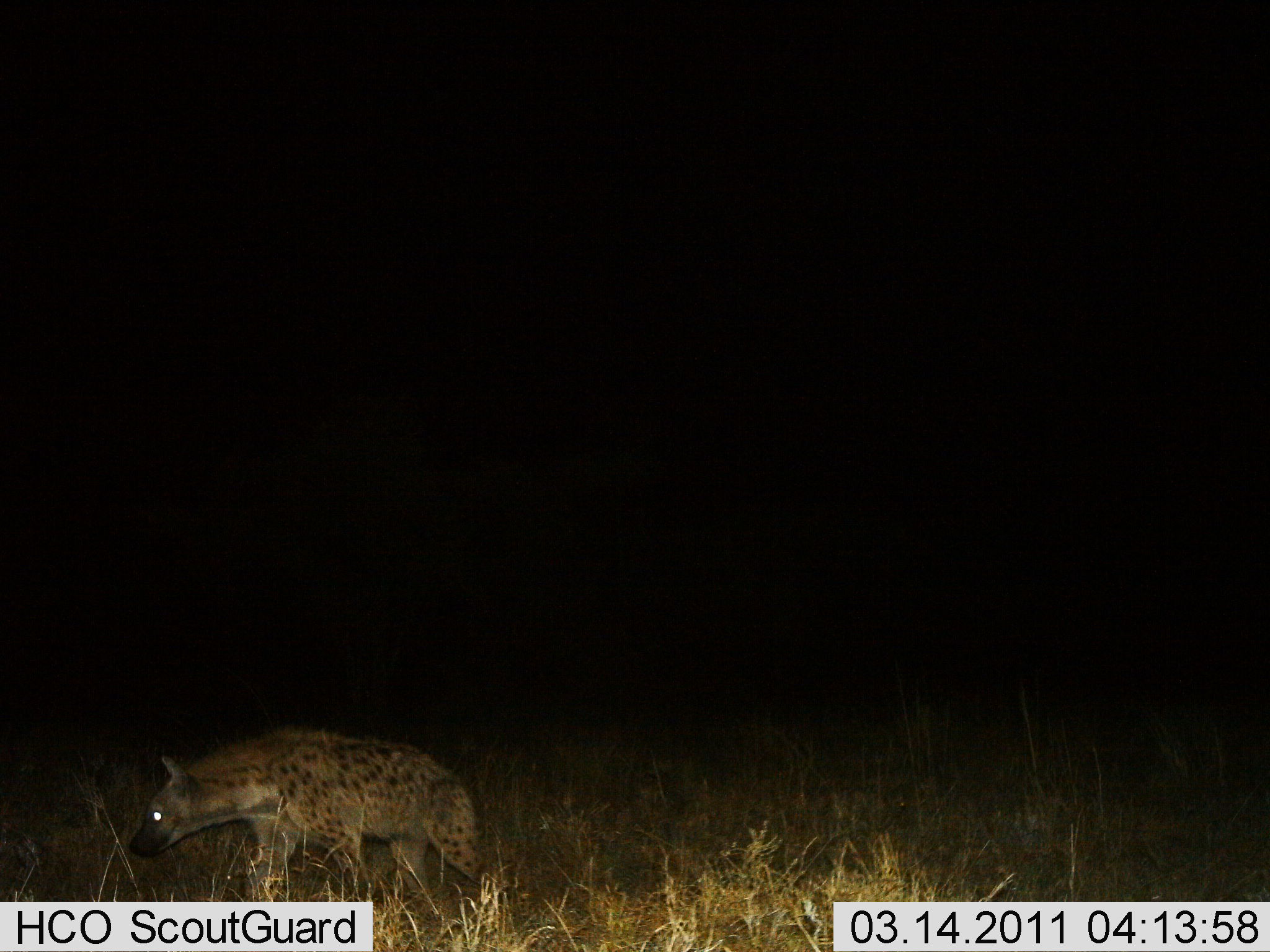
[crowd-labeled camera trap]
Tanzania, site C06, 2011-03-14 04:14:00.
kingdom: Animalia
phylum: Chordata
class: Mammalia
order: Carnivora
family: Hyaenidae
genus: Crocuta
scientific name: Crocuta crocuta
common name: spotted hyena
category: hyenaspotted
Hyenaspotted (spotted hyena) (Crocuta crocuta), count 1. Behavior (volunteer vote fractions): standing 18%, resting 0%, moving 82%, interacting 0%. Young present (vote fraction): 0%. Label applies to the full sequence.